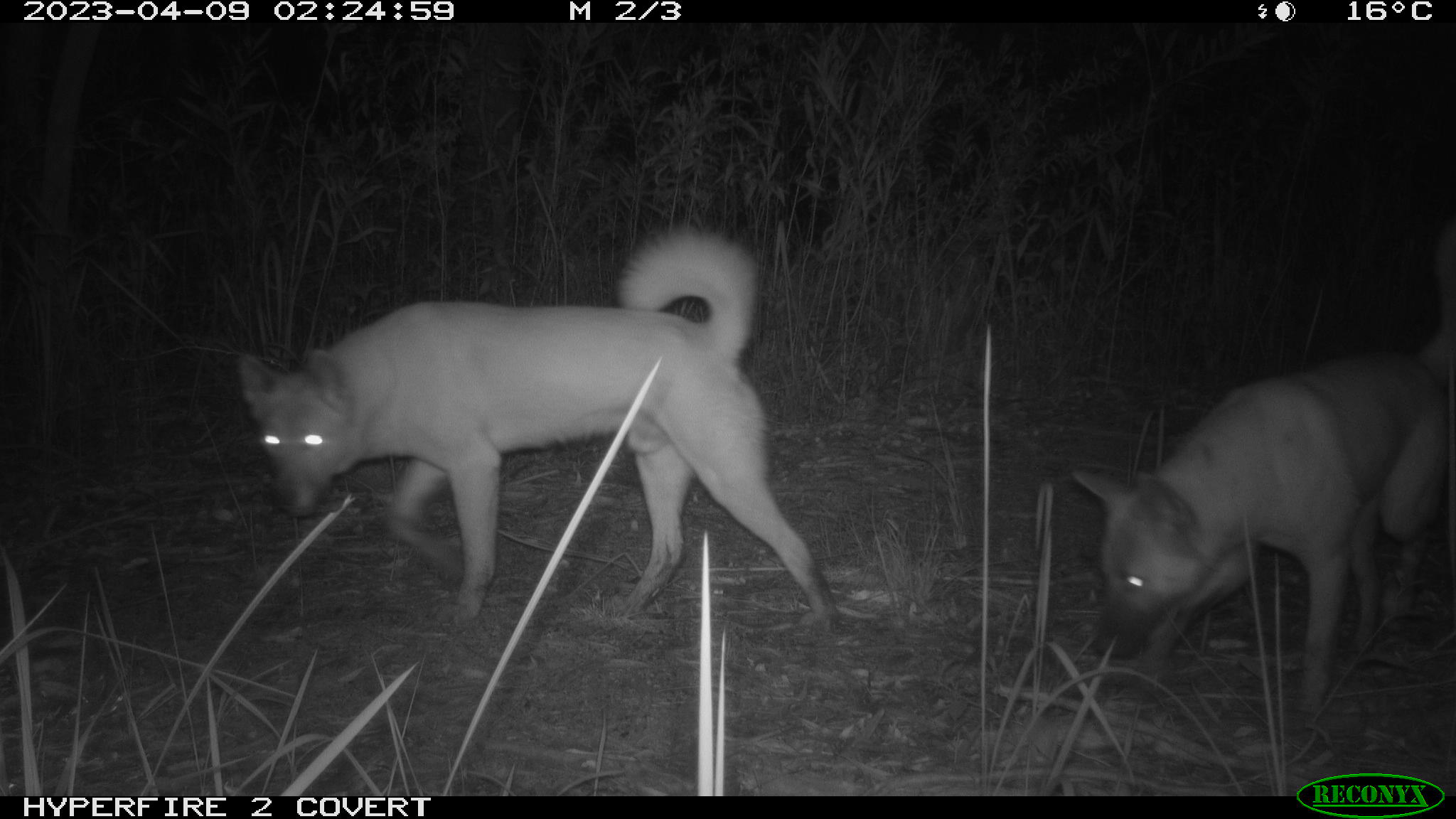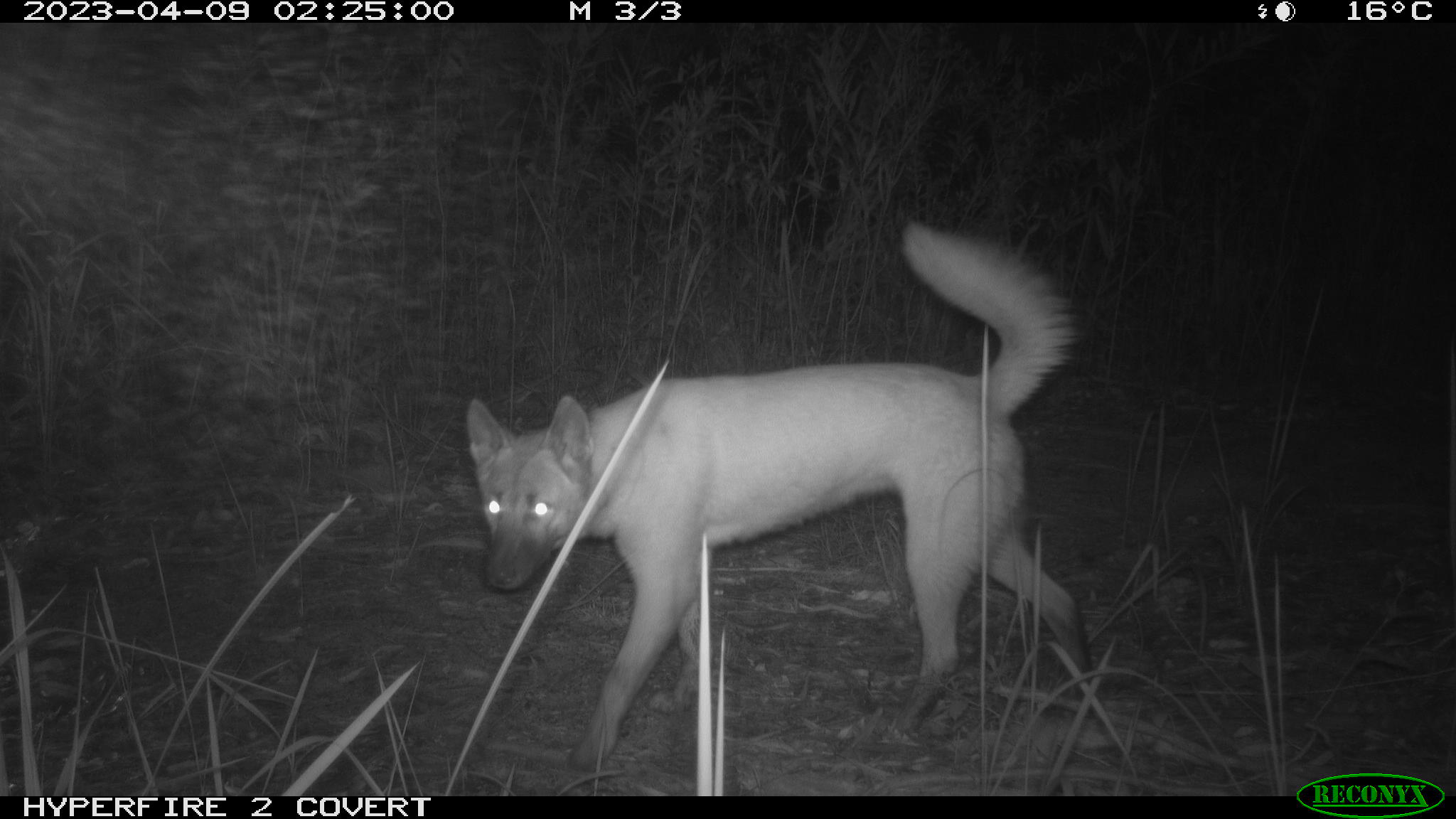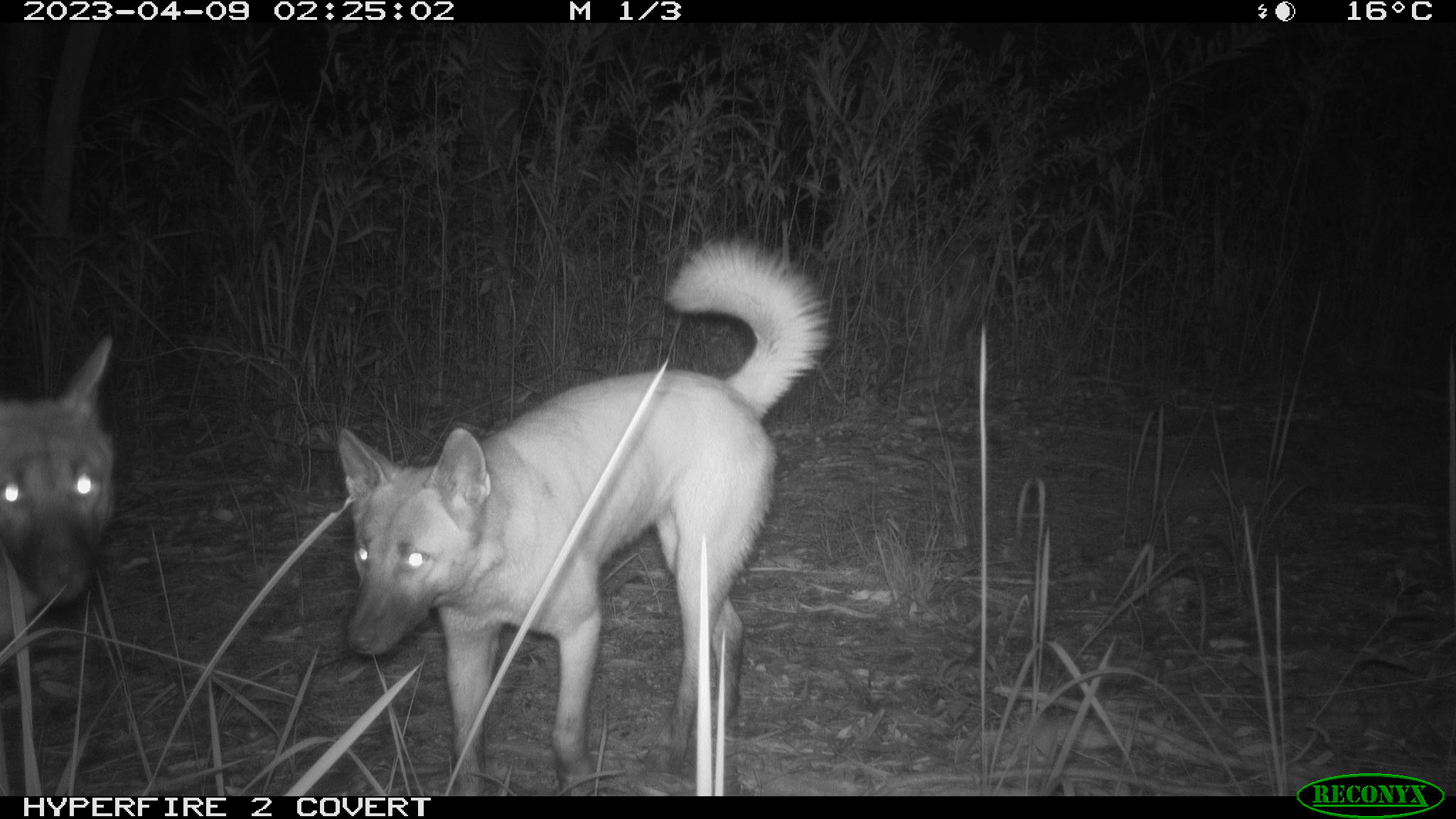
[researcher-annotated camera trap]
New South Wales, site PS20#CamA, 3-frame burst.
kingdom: Animalia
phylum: Chordata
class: Mammalia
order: Carnivora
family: Canidae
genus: Canis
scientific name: Canis familiaris dingo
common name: dingo